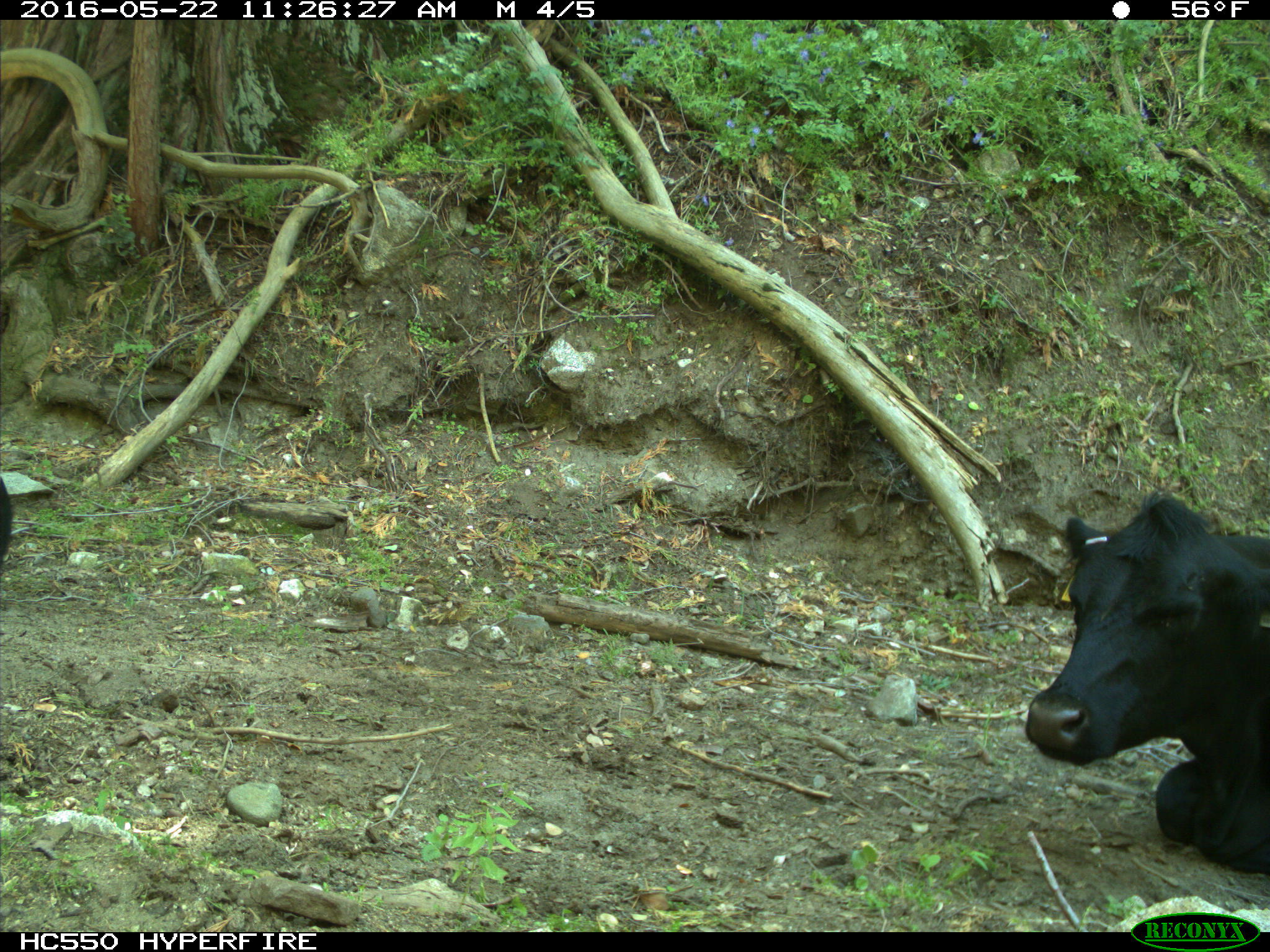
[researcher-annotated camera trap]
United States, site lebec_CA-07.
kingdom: Animalia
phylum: Chordata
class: Mammalia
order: Artiodactyla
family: Bovidae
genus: Bos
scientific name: Bos taurus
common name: domestic cow